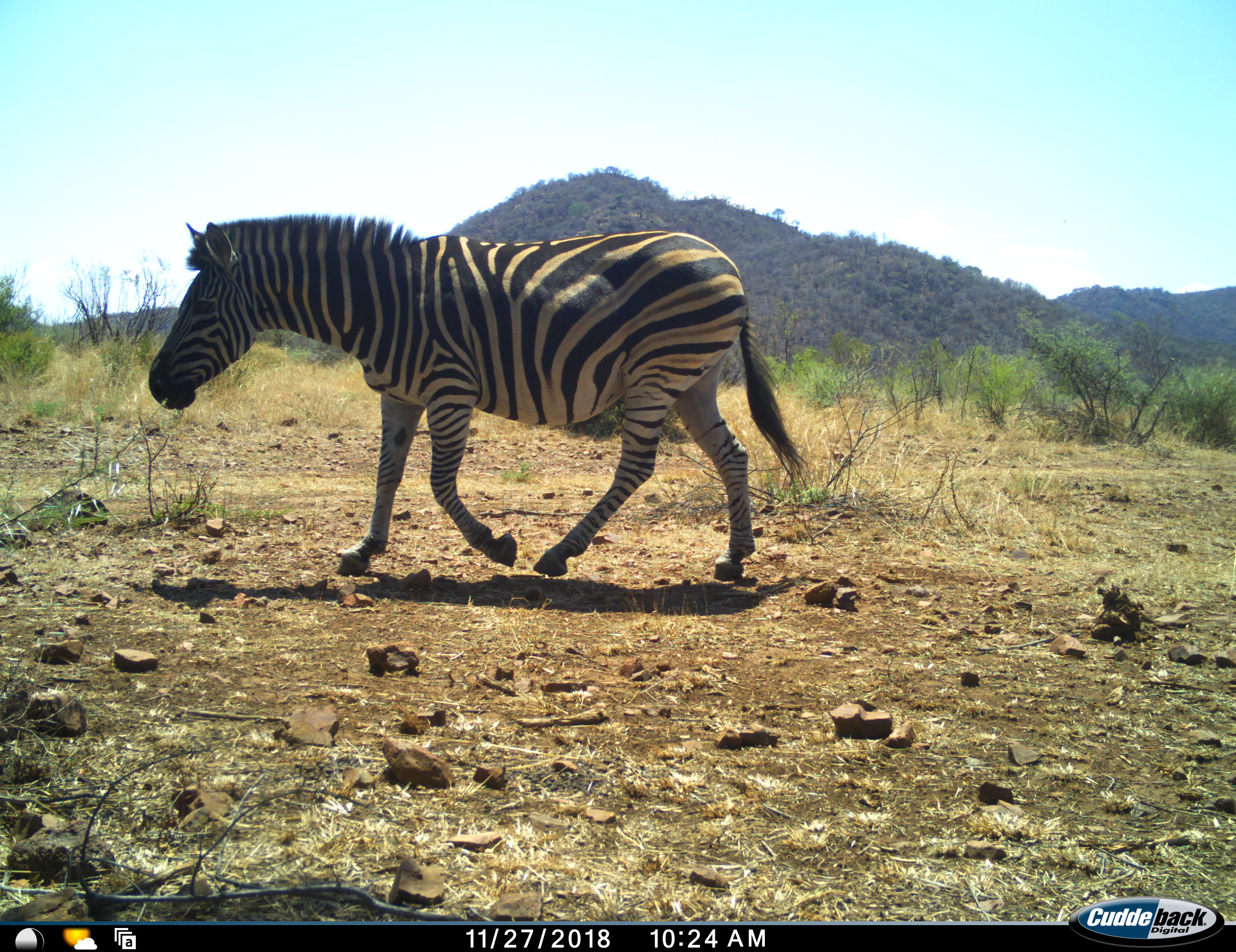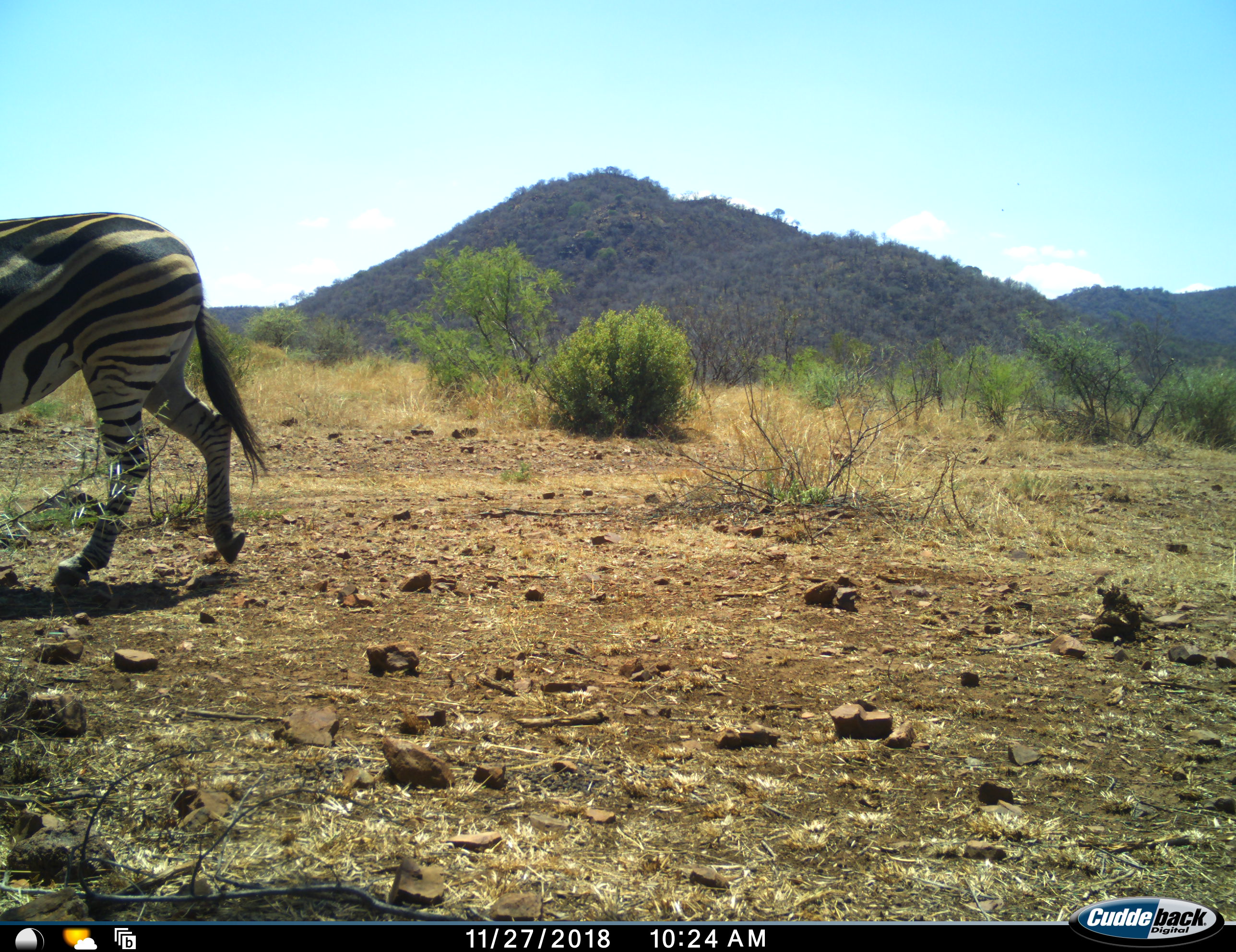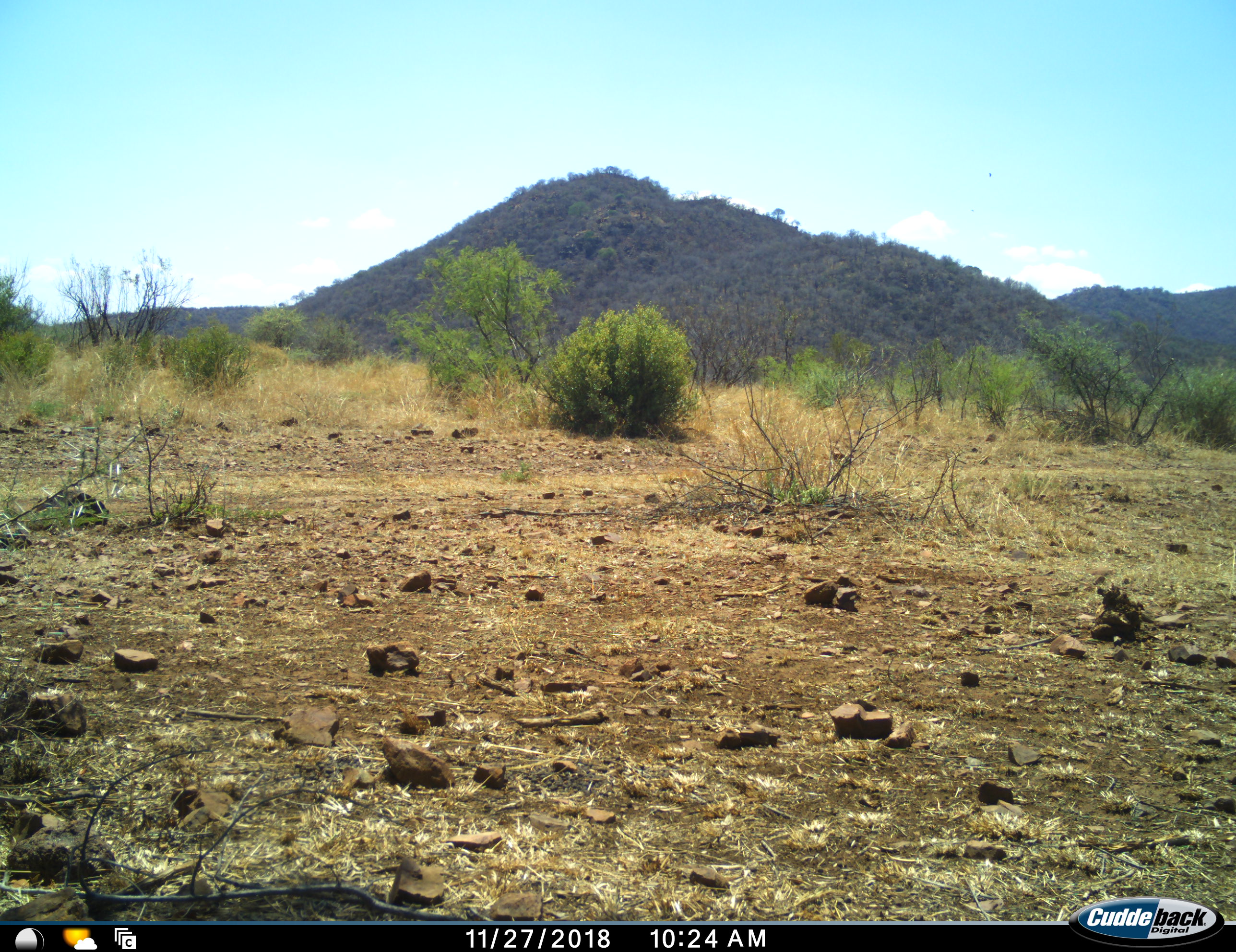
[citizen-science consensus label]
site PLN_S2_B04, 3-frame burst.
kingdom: Animalia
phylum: Chordata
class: Mammalia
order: Perissodactyla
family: Equidae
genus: Equus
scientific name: Equus quagga burchellii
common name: burchell's zebra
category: zebraburchells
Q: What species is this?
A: Zebraburchells (burchell's zebra) (Equus quagga burchellii).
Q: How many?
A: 1.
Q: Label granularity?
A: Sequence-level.